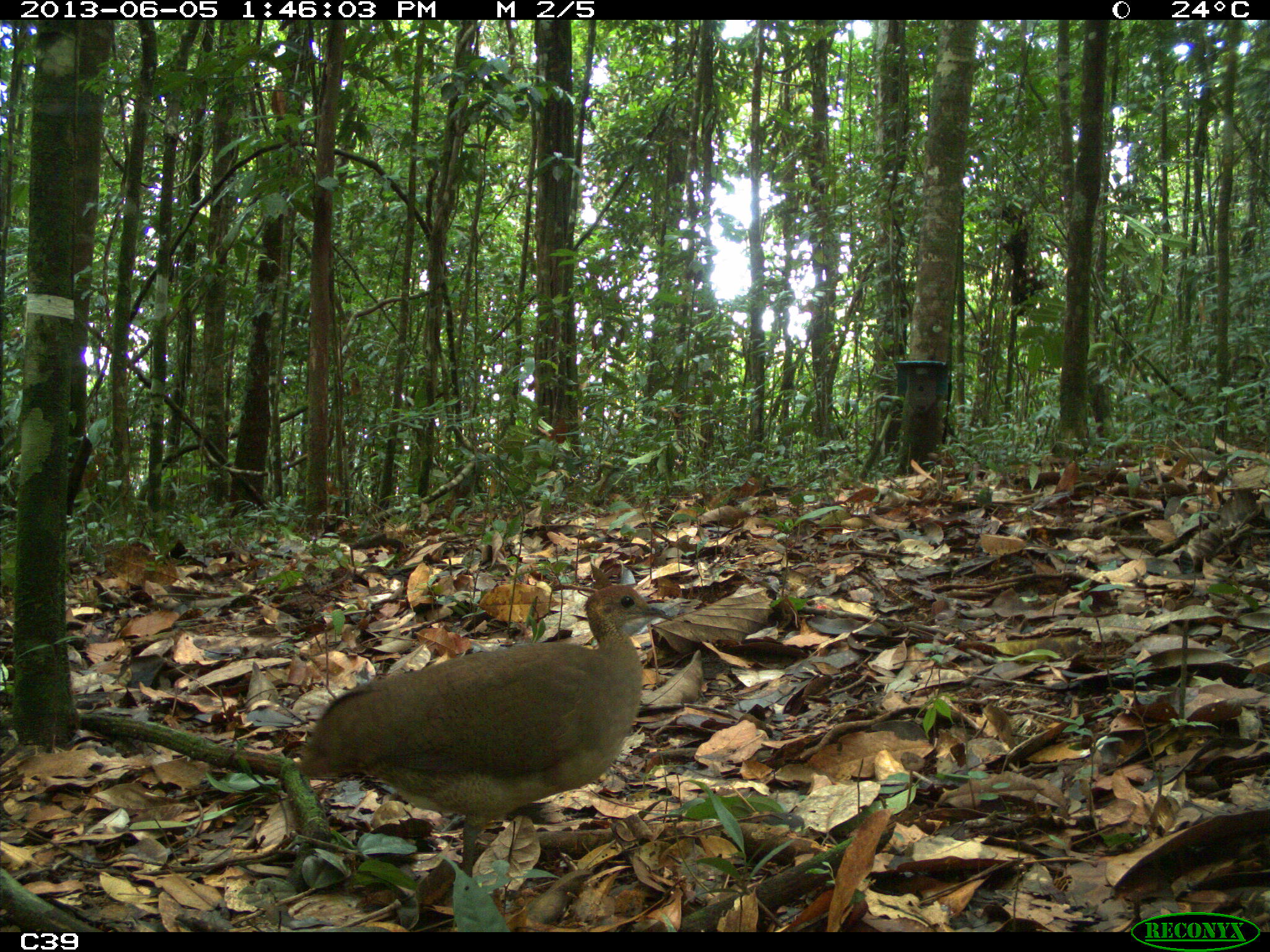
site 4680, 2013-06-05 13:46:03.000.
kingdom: Animalia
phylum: Chordata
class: Aves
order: Tinamiformes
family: Tinamidae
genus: Tinamus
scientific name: Tinamus major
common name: great tinamou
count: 1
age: adult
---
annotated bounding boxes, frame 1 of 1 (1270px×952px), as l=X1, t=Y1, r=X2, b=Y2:
tinamus major: l=295, t=579, r=673, b=877